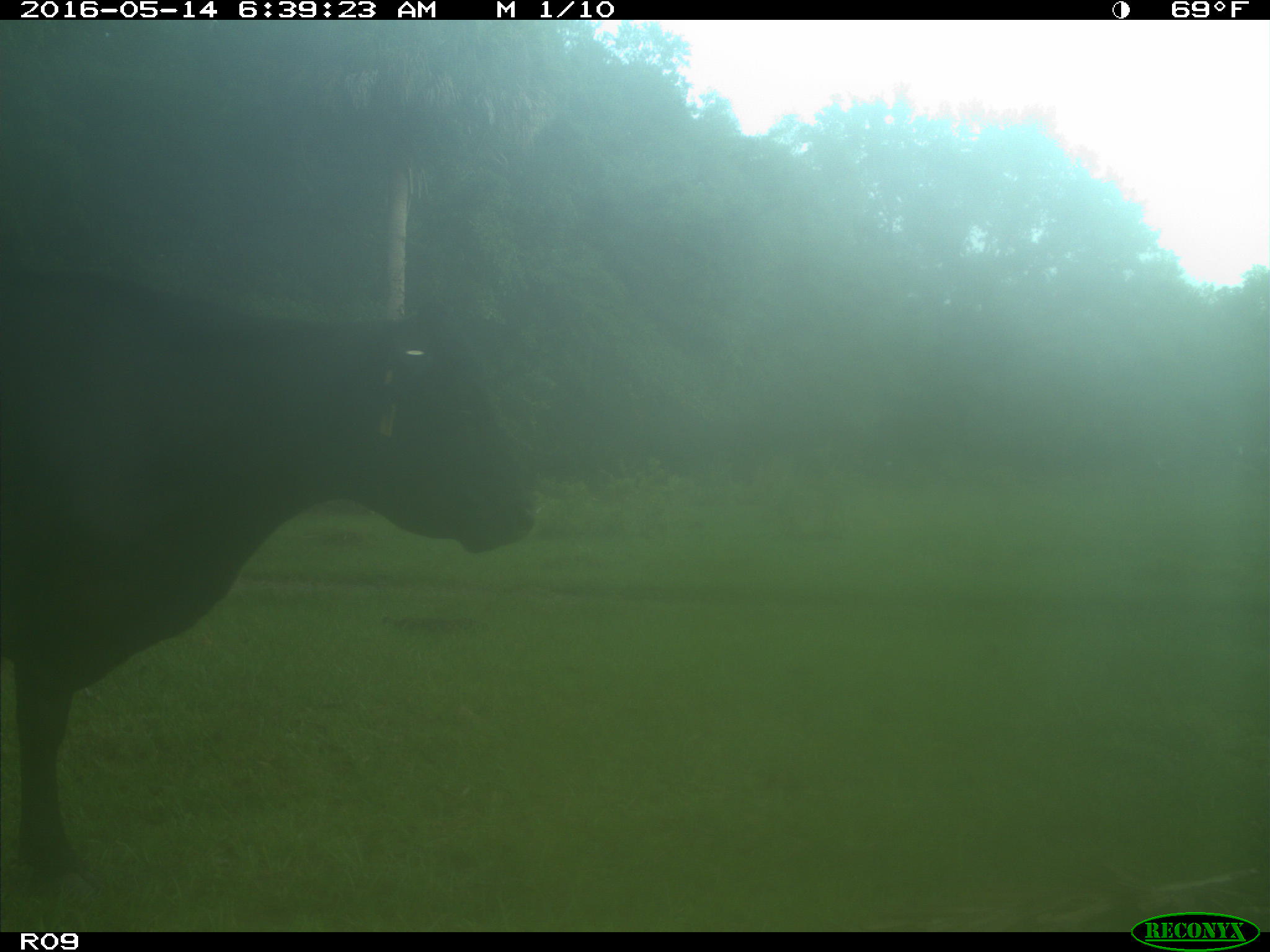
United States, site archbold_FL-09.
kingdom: Animalia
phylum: Chordata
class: Mammalia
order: Artiodactyla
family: Bovidae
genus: Bos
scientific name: Bos taurus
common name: domestic cow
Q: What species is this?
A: Bos taurus (domestic cow).